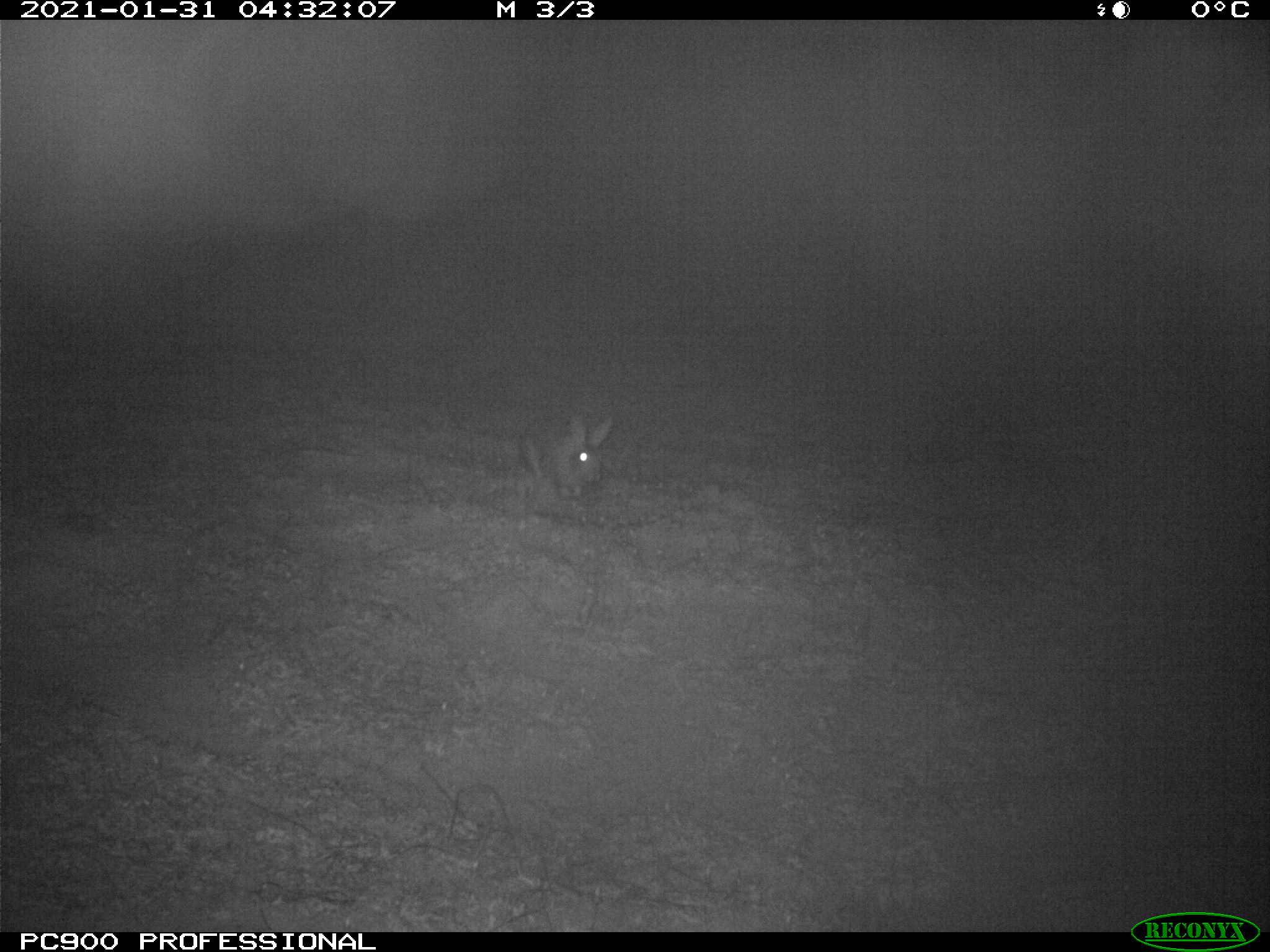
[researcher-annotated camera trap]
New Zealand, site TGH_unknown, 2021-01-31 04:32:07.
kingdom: Animalia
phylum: Chordata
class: Mammalia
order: Lagomorpha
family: Leporidae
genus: Oryctolagus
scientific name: Oryctolagus cuniculus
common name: european rabbit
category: rabbit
Rabbit (european rabbit) (Oryctolagus cuniculus).